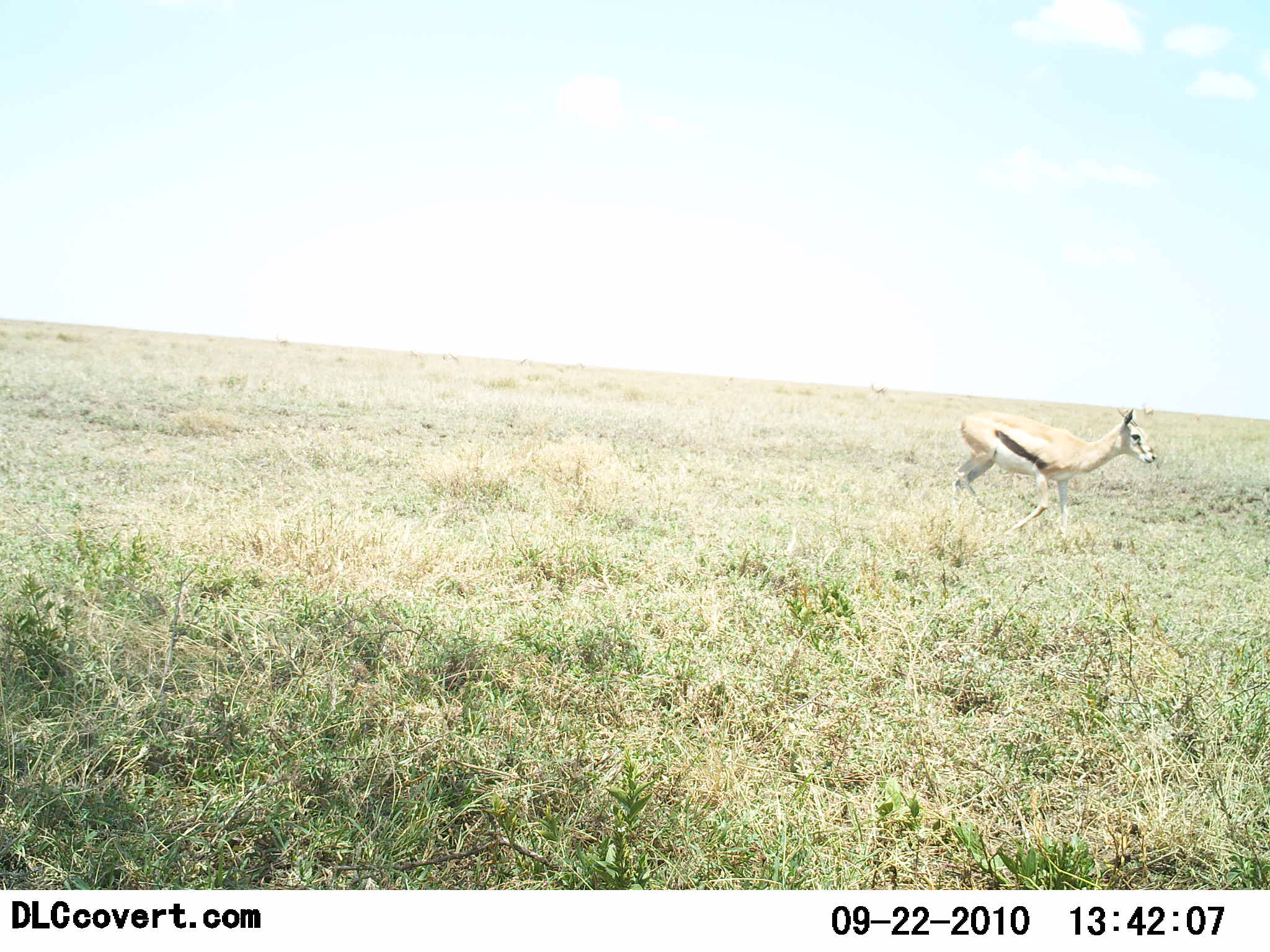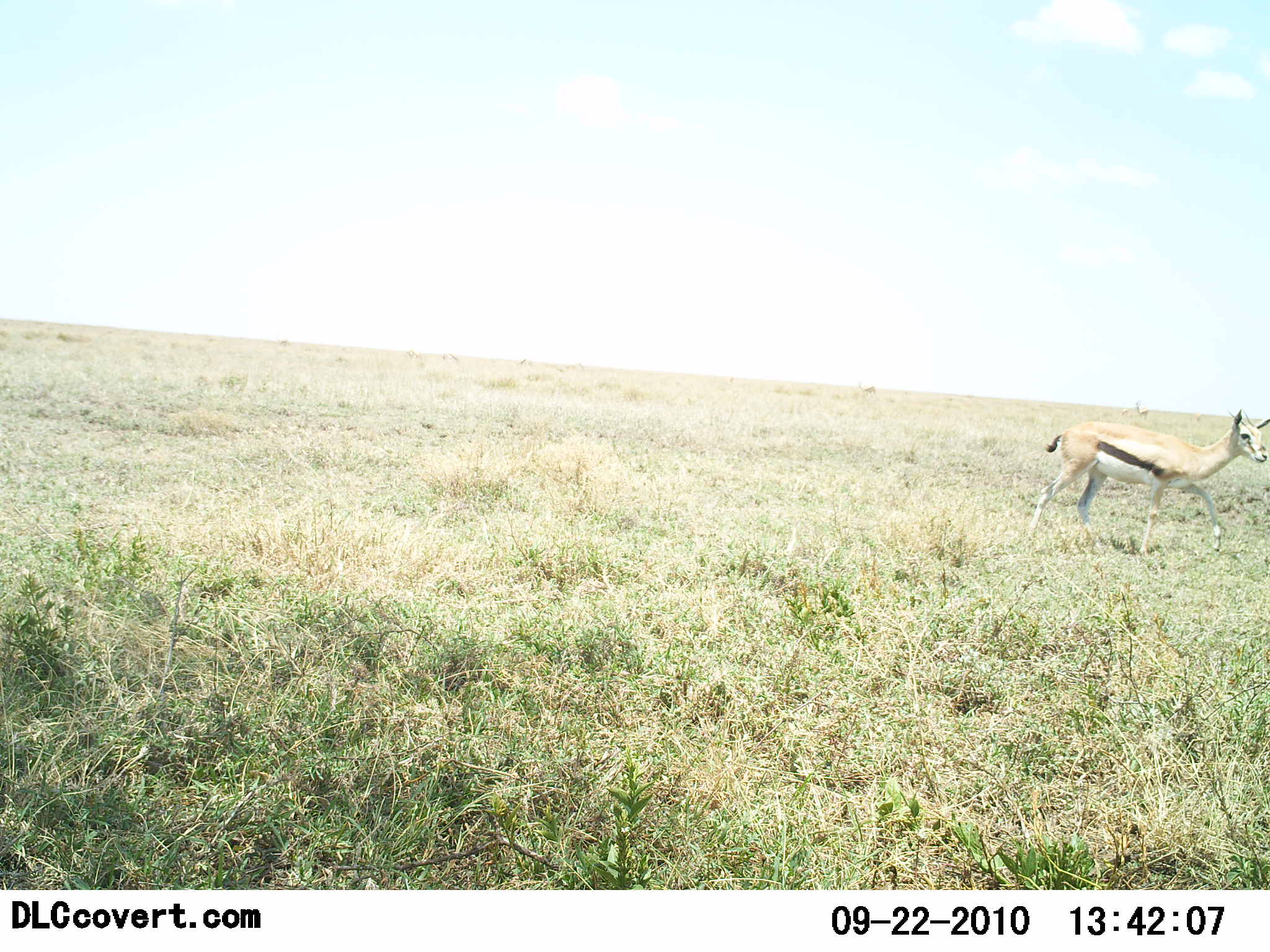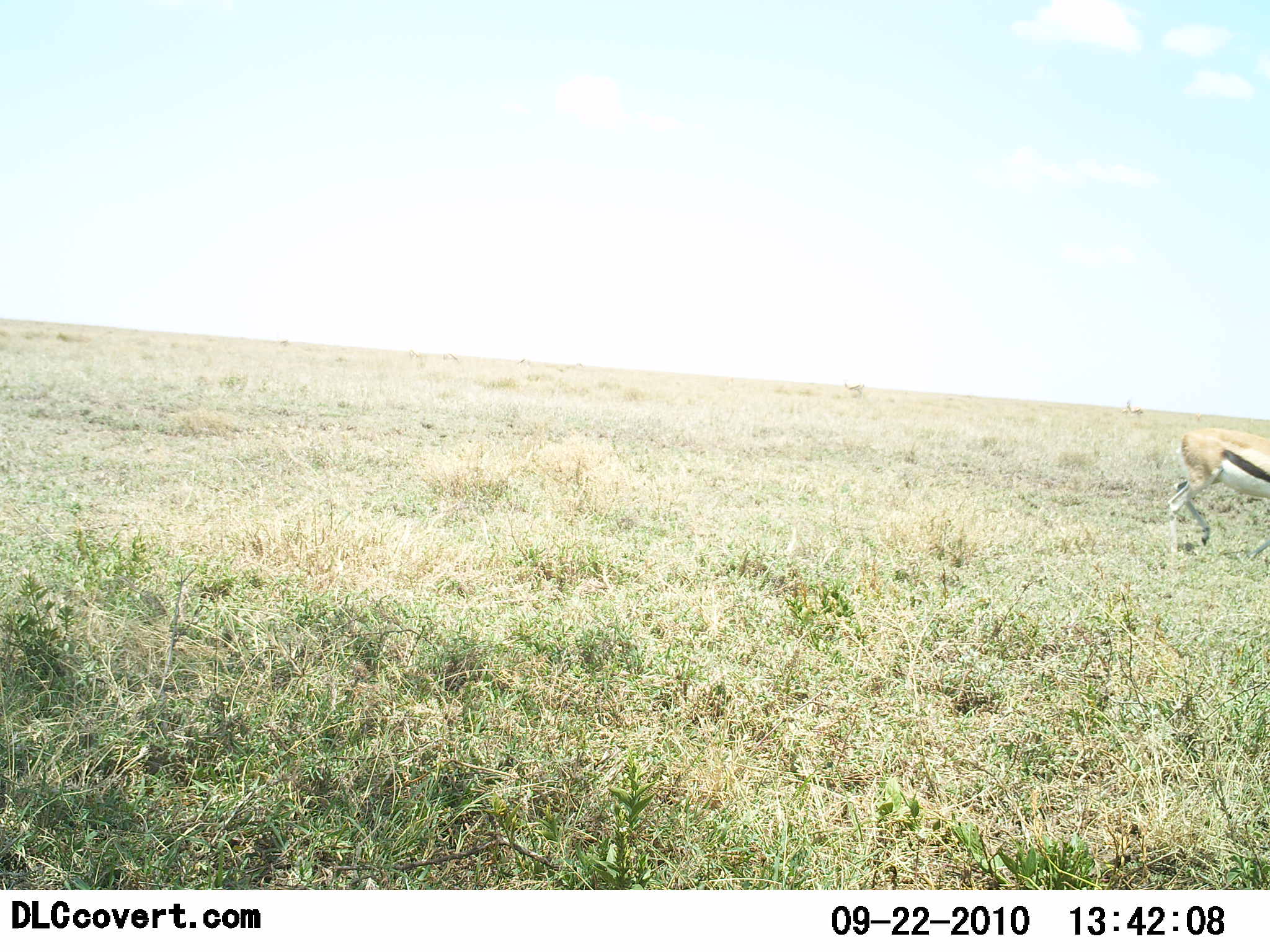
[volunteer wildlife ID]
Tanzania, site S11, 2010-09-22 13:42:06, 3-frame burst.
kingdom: Animalia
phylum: Chordata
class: Mammalia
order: Artiodactyla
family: Bovidae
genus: Eudorcas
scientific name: Eudorcas thomsonii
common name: thomson's gazelle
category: gazellethomsons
Gazellethomsons (thomson's gazelle) (Eudorcas thomsonii), count 1. Behavior (volunteer vote fractions): standing 6%, resting 0%, moving 100%, interacting 0%. Young present (vote fraction): 6%. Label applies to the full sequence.